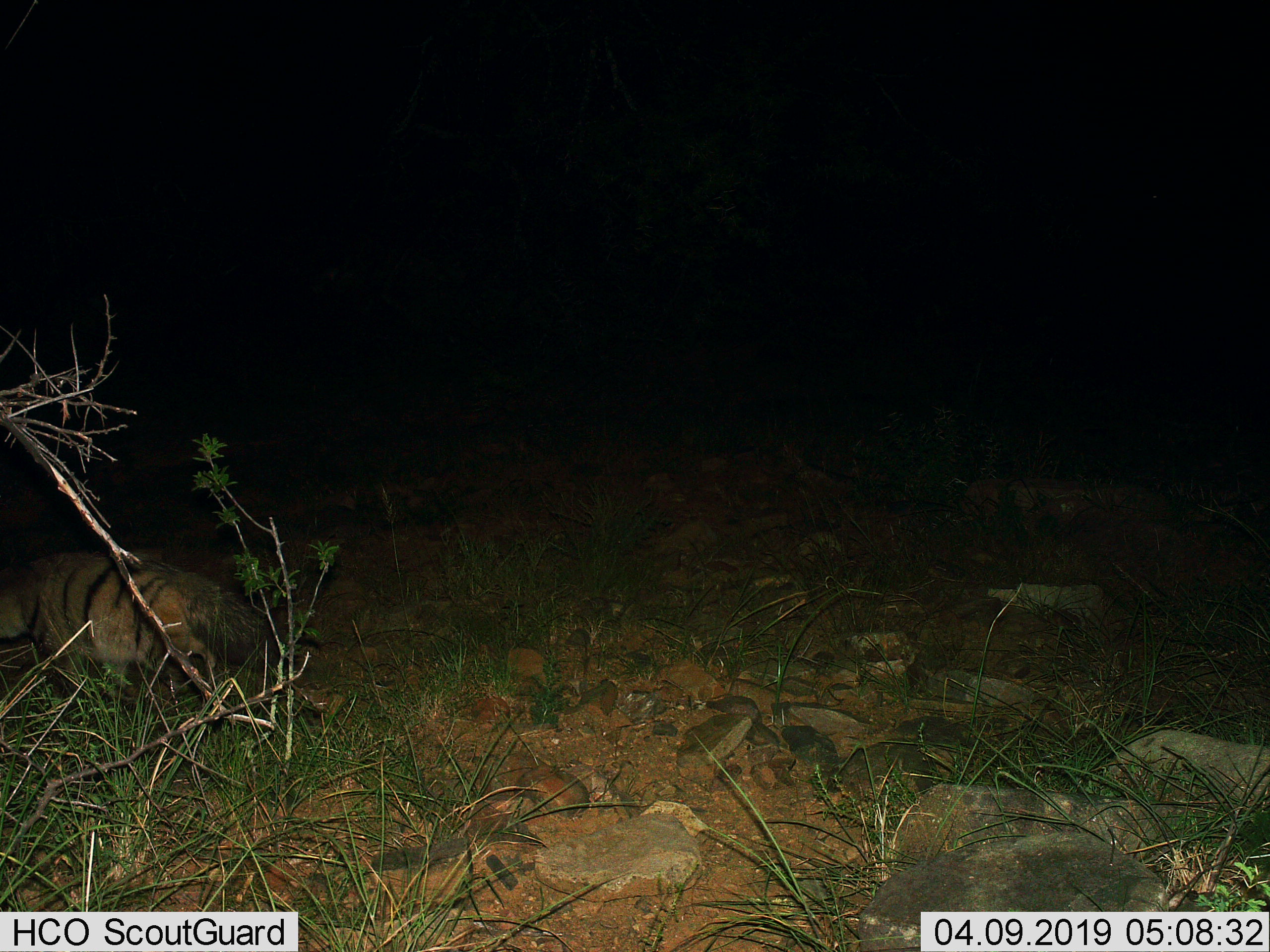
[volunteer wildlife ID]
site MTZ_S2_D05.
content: unidentified animal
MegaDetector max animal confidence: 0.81